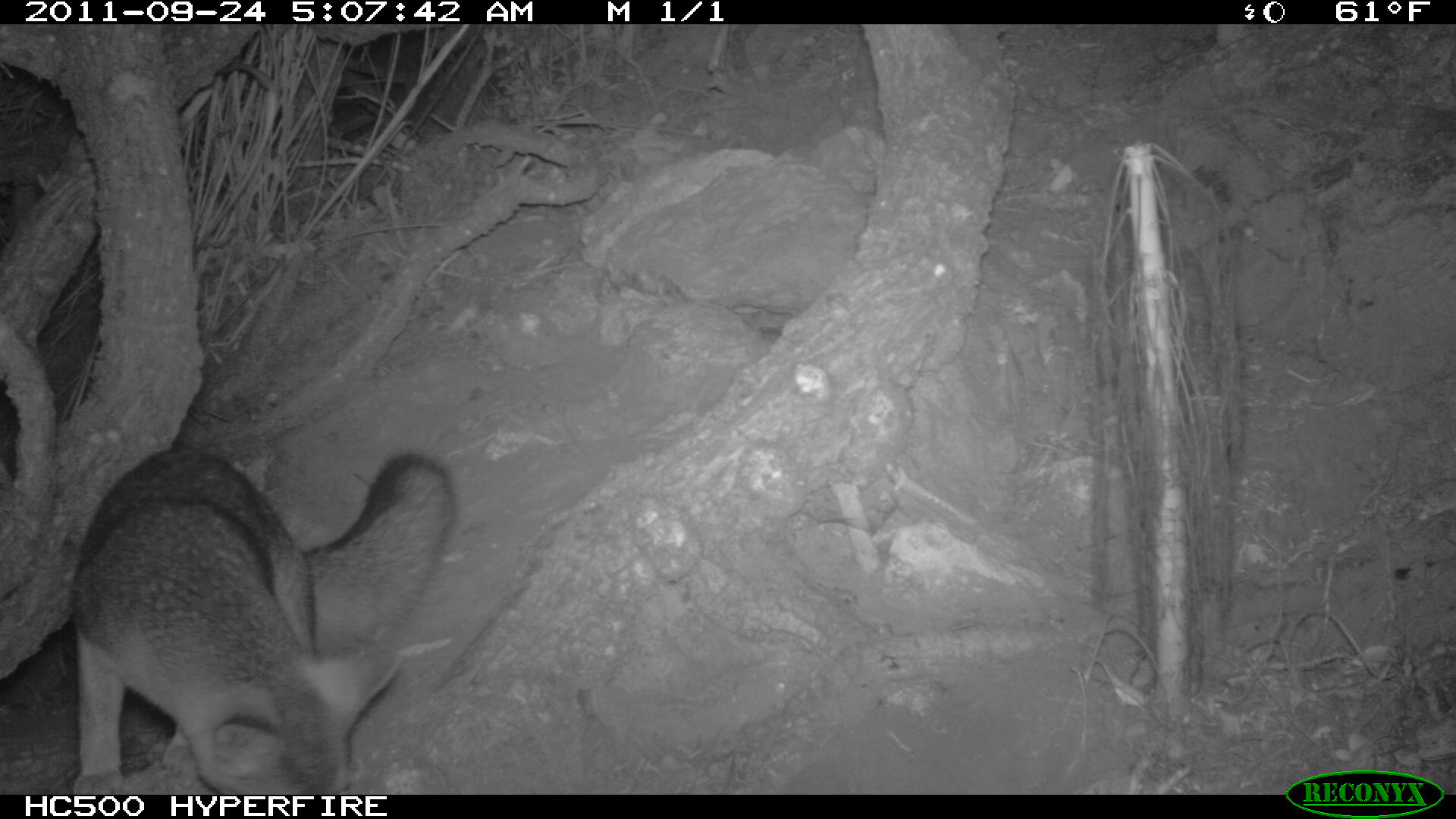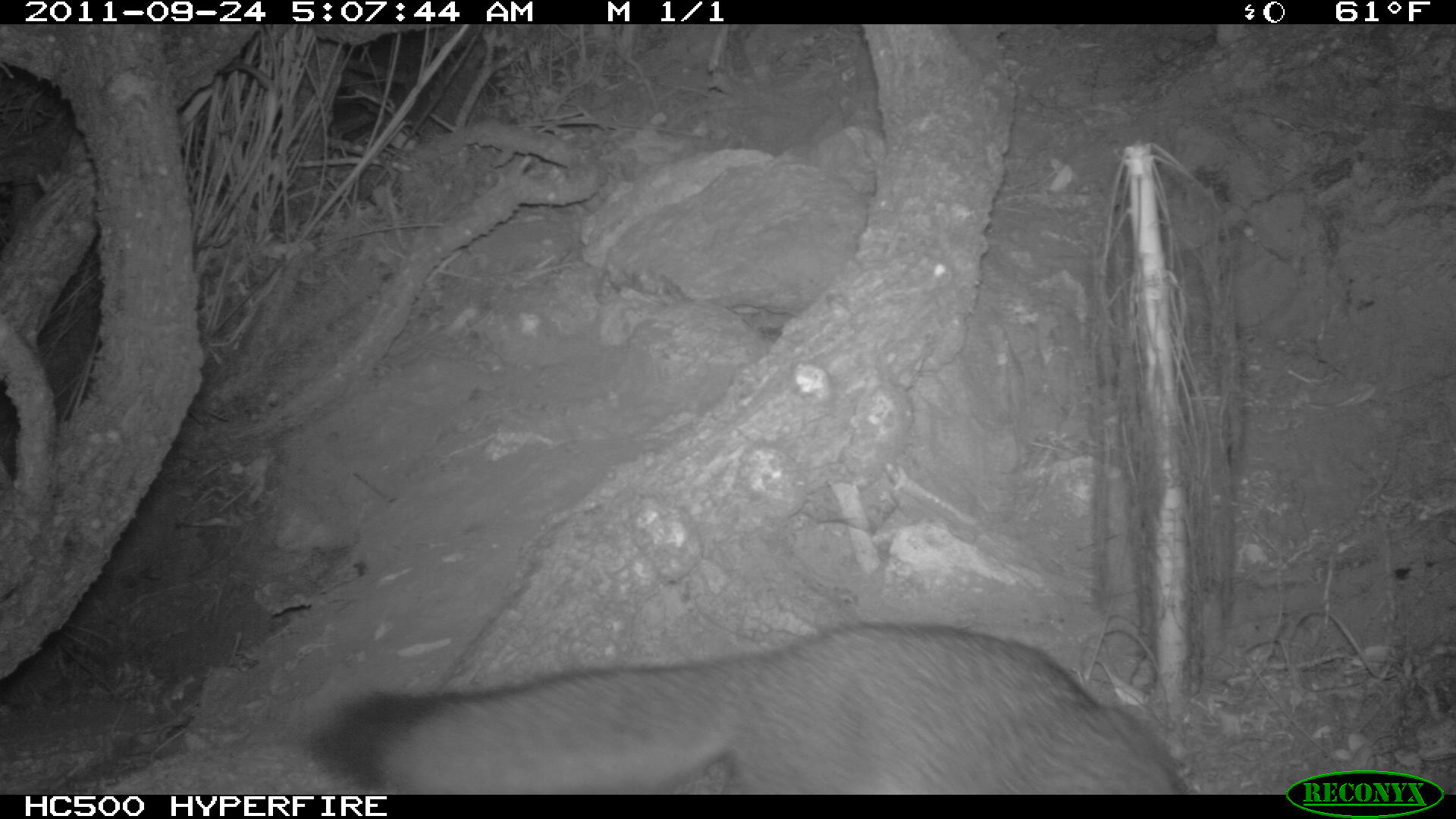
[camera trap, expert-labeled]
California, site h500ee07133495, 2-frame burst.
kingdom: Animalia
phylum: Chordata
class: Mammalia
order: Carnivora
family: Canidae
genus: Urocyon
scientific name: Urocyon littoralis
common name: island fox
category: fox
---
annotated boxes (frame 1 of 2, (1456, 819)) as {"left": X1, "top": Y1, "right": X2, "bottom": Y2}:
fox: {"left": 71, "top": 450, "right": 457, "bottom": 794}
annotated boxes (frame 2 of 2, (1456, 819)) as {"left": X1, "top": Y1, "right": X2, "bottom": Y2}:
fox: {"left": 313, "top": 621, "right": 1190, "bottom": 794}